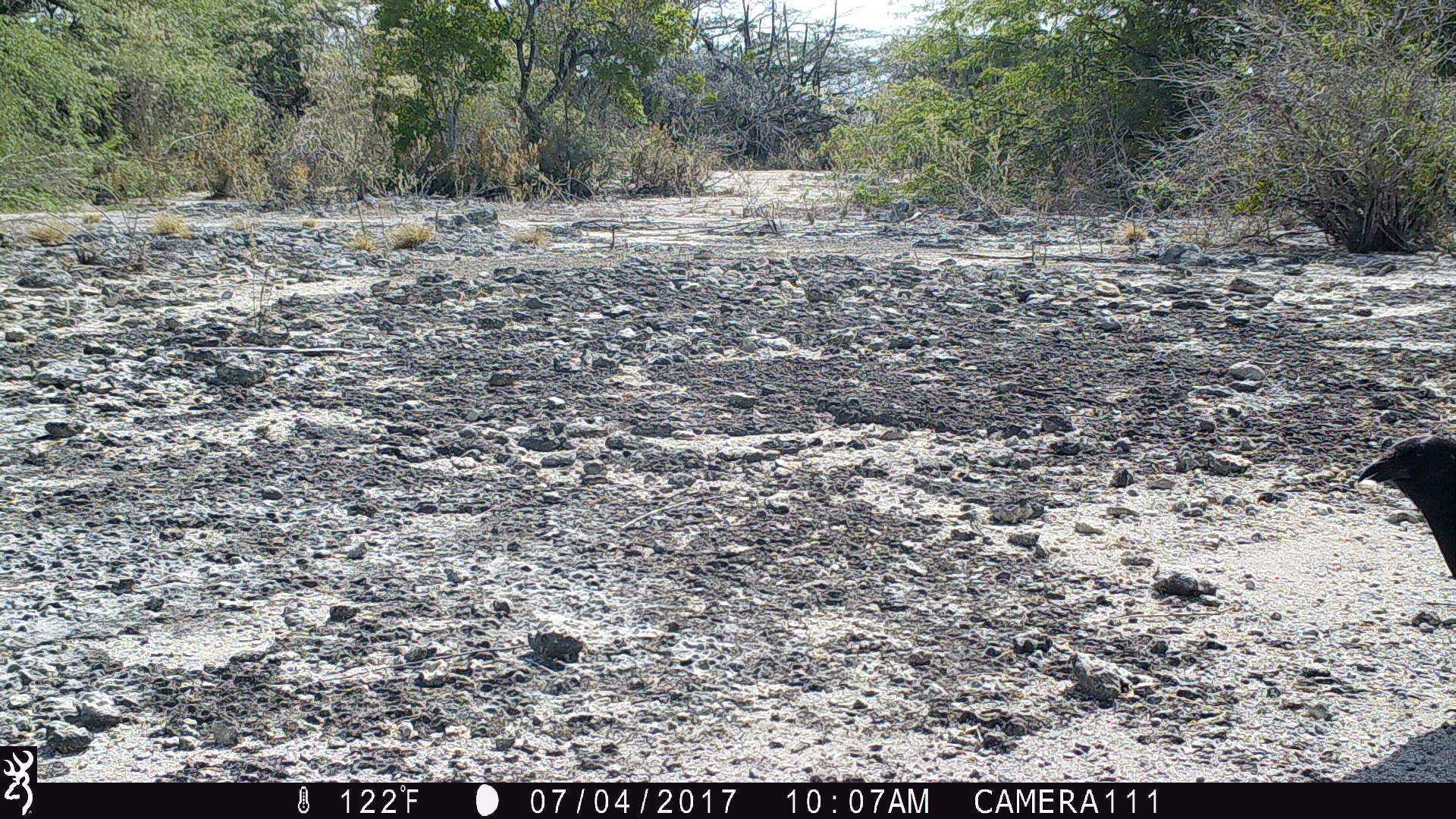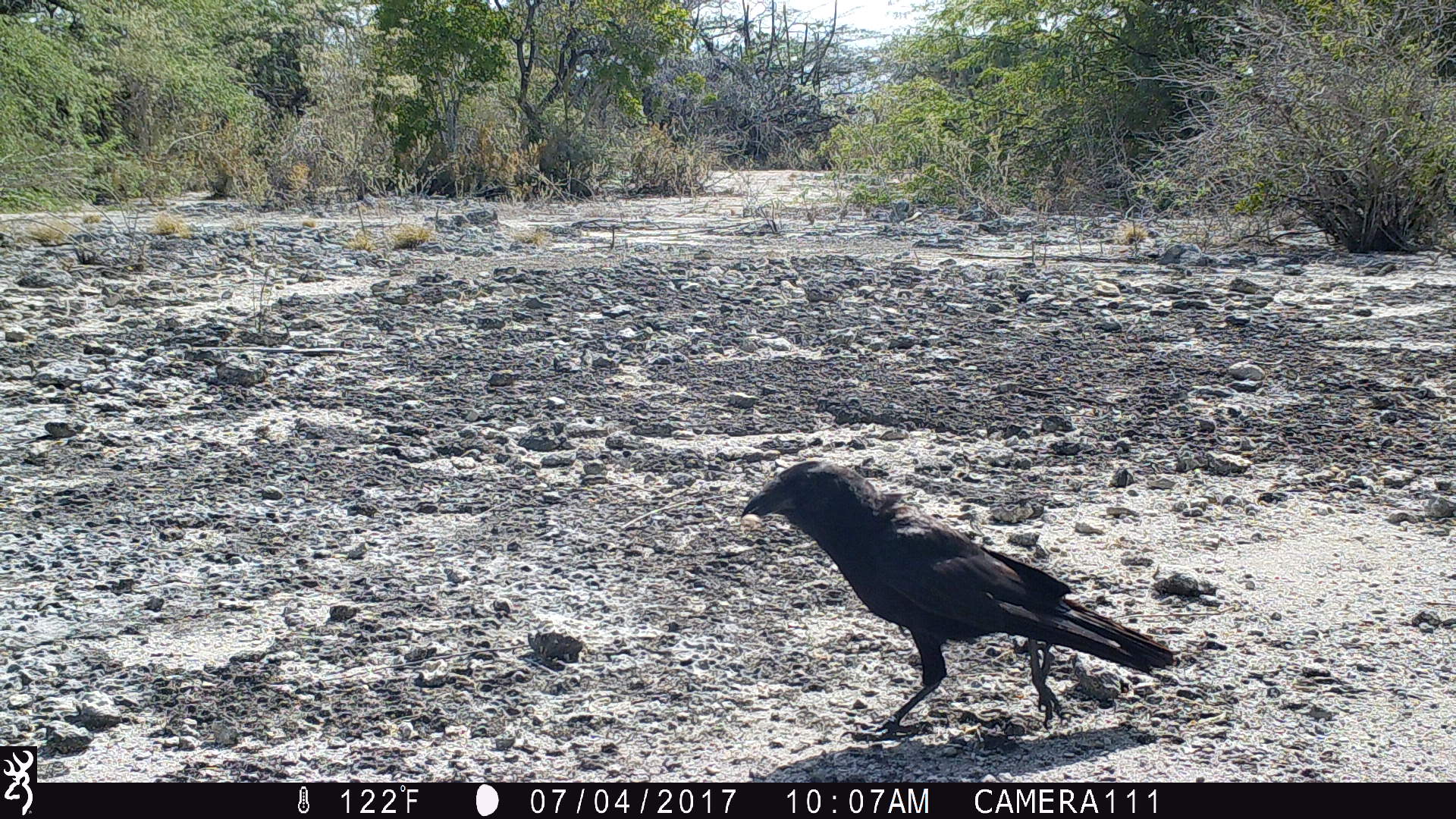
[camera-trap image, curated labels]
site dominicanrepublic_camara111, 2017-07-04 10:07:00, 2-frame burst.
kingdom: Animalia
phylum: Chordata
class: Aves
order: Passeriformes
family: Corvidae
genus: Corvus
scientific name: Corvus corax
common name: raven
Raven (Corvus corax).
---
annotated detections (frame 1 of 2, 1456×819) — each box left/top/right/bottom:
raven: 1352/432/1456/602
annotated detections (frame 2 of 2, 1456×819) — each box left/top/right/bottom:
raven: 730/457/1178/738